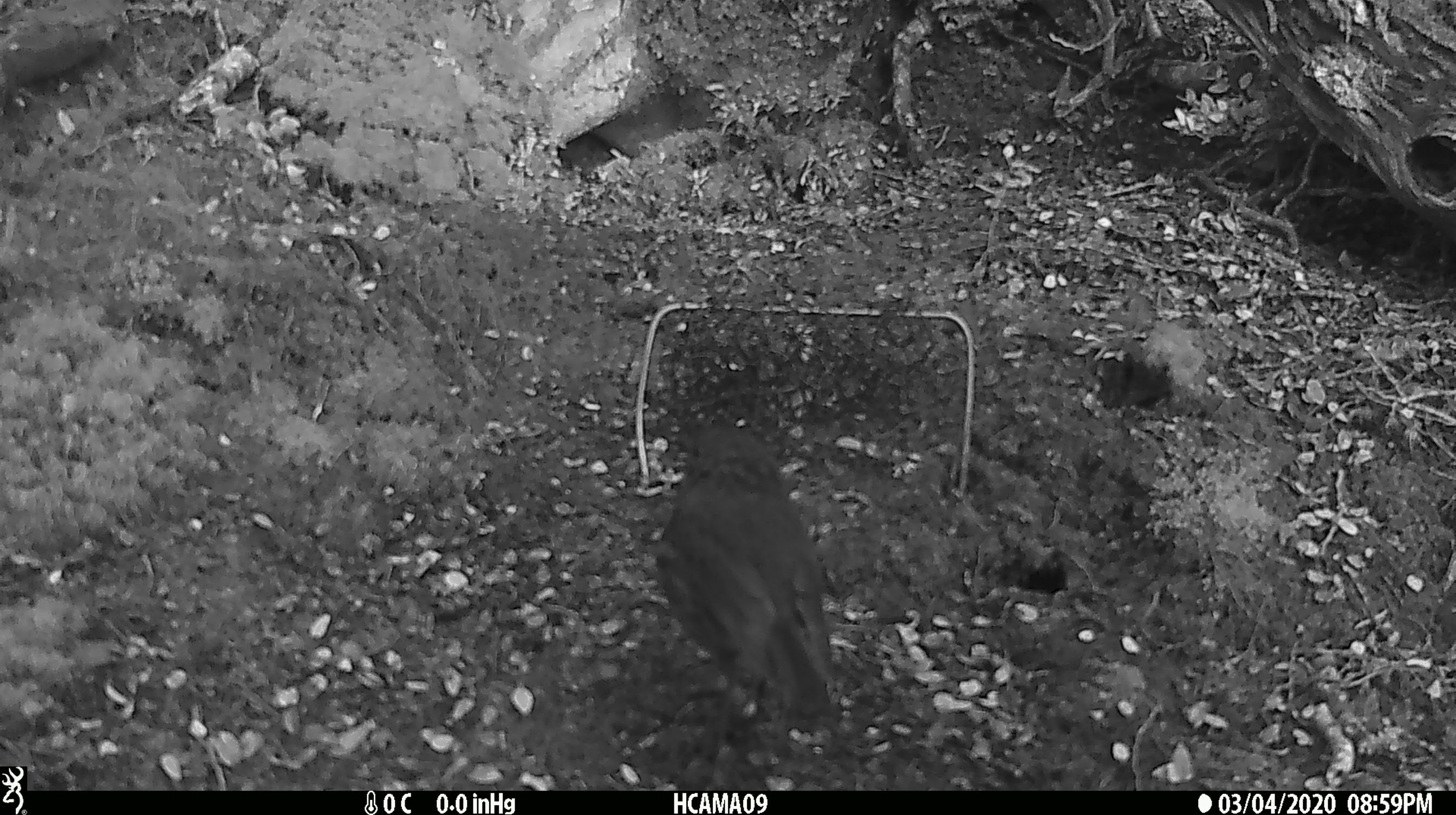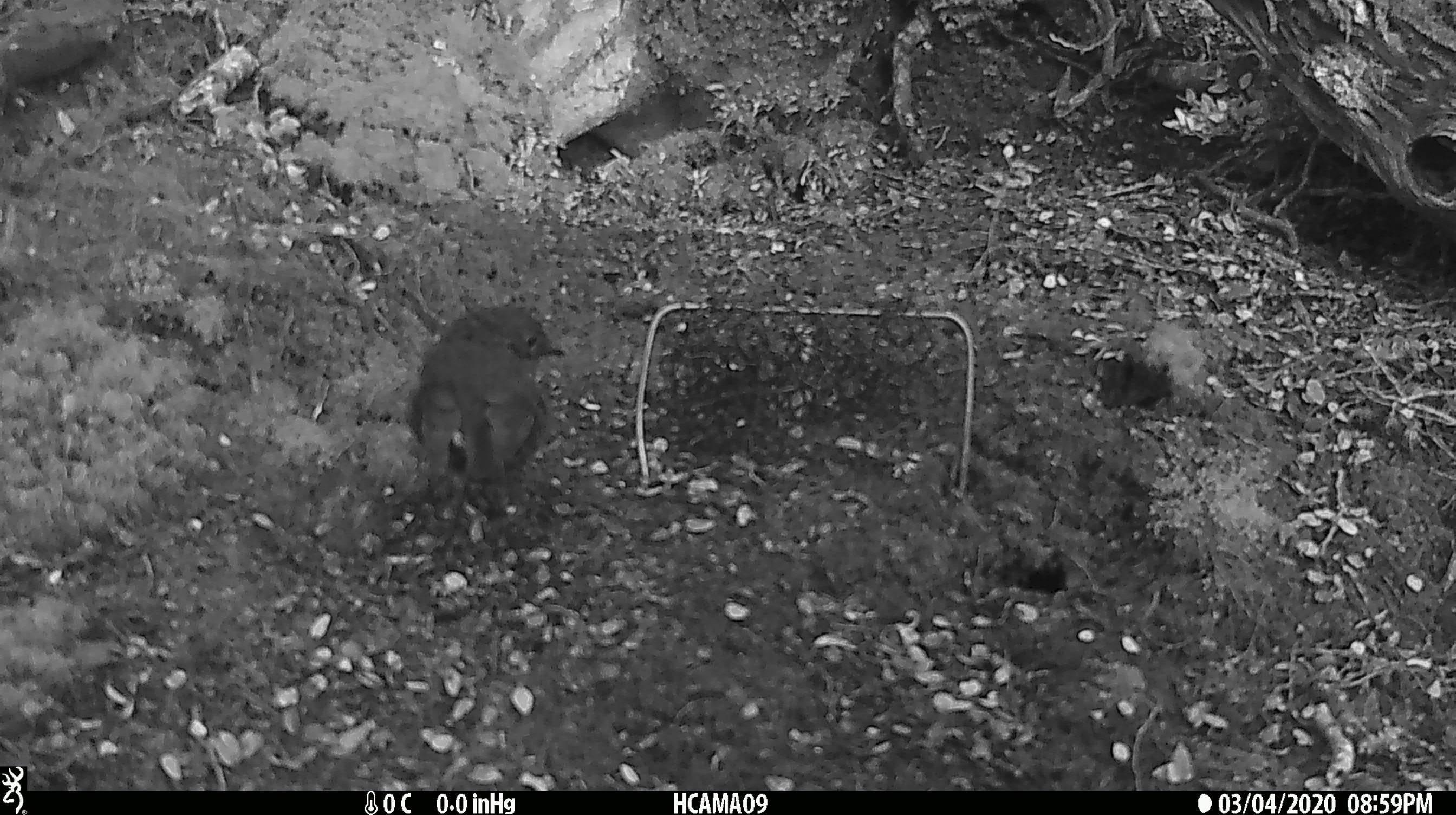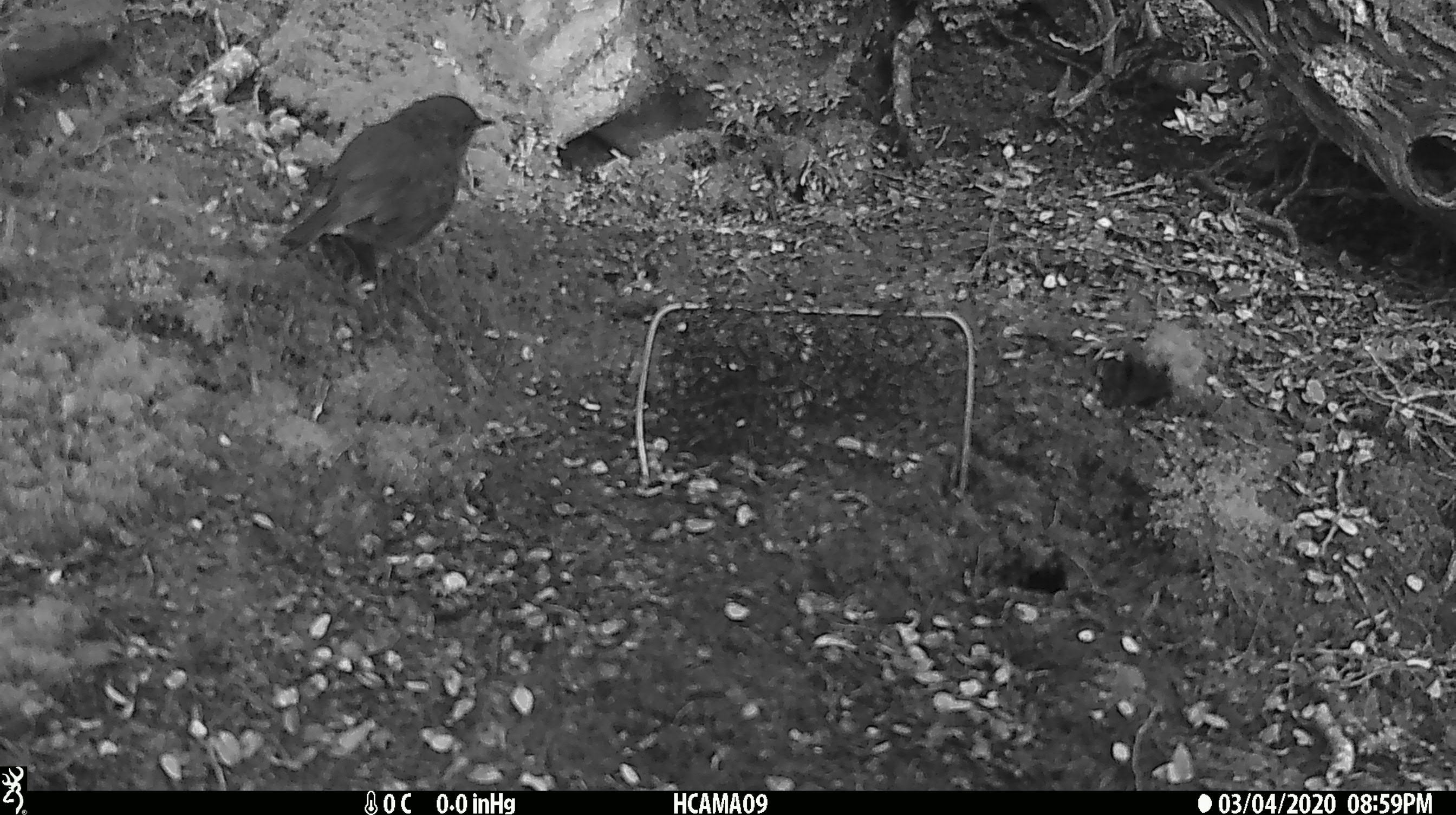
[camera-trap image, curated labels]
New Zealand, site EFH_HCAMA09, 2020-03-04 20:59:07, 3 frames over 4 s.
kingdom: Animalia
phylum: Chordata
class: Aves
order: Passeriformes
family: Petroicidae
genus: Petroica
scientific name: Petroica australis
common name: new zealand robin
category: robin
Robin (new zealand robin) (Petroica australis).